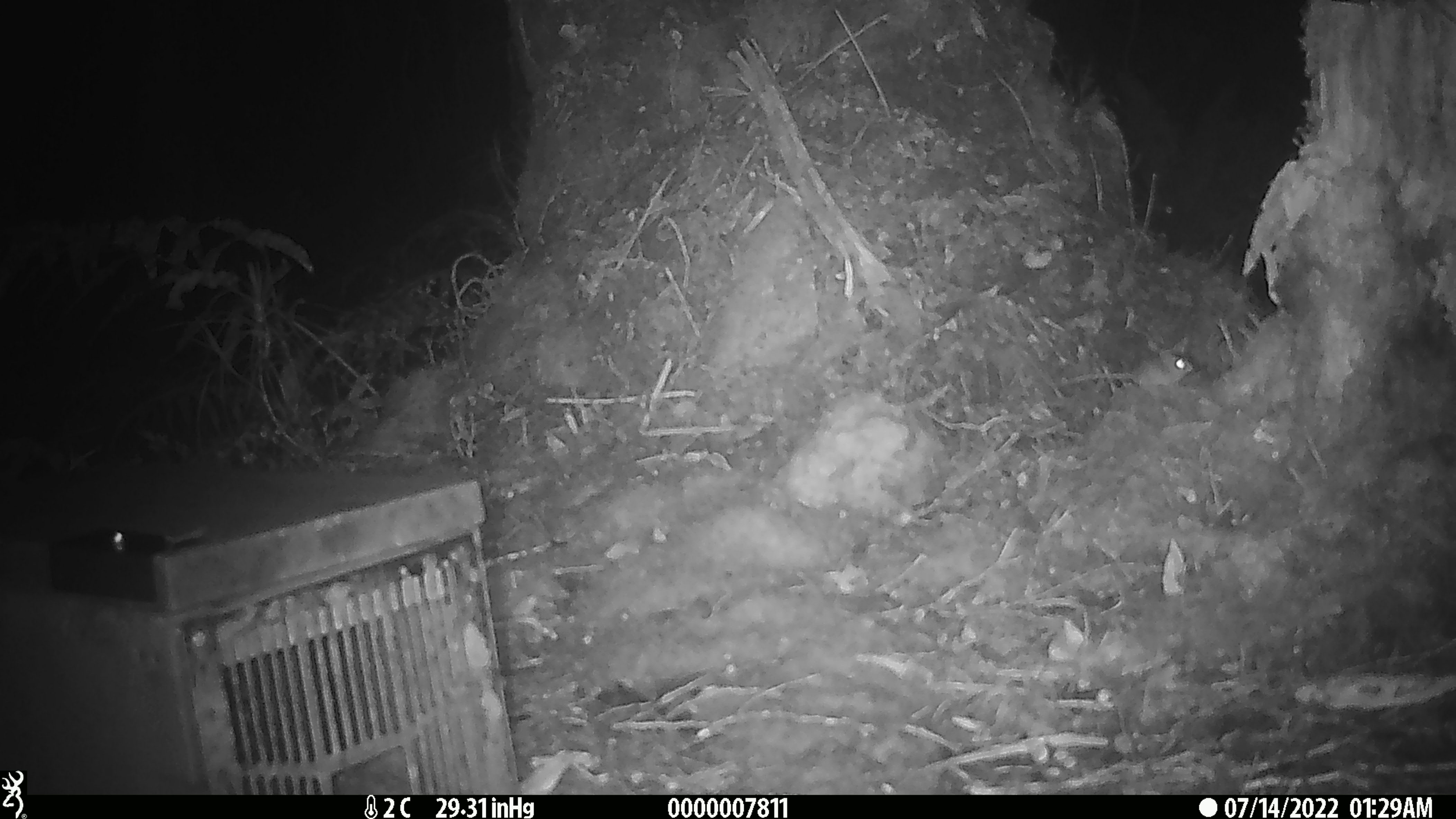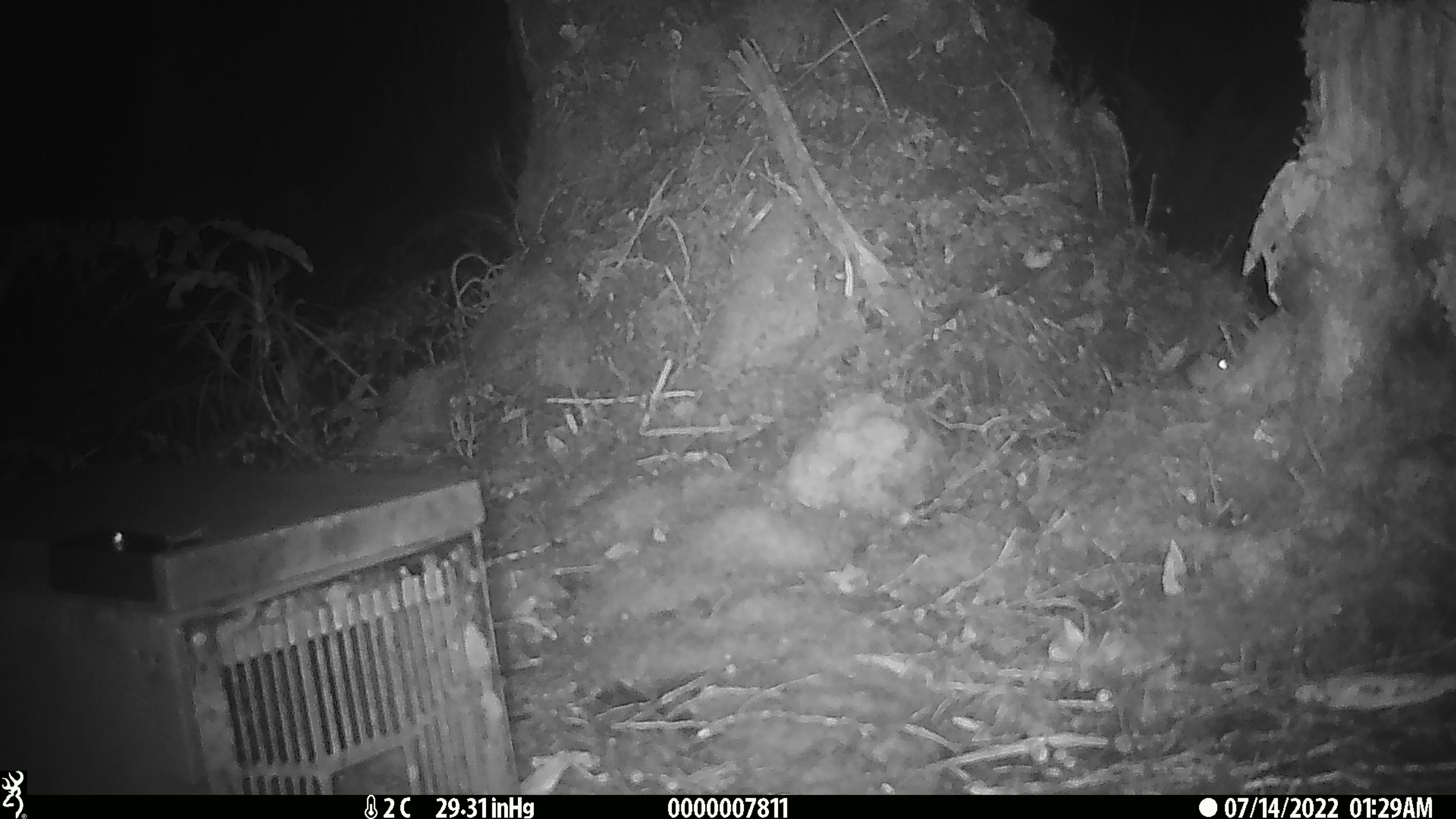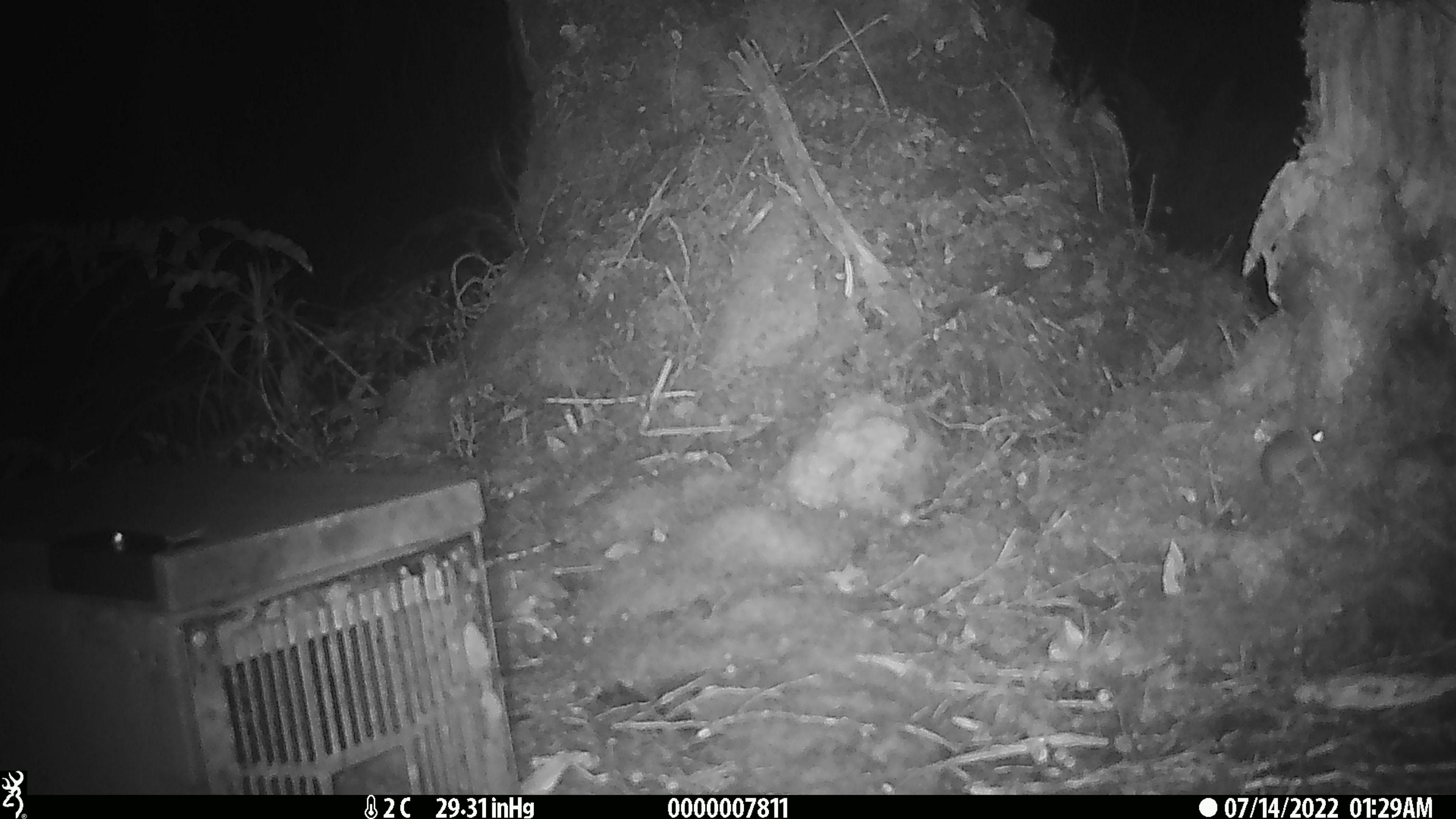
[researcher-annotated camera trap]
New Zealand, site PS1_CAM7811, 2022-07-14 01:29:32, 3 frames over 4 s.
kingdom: Animalia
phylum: Chordata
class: Mammalia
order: Rodentia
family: Muridae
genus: Mus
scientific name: Mus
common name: mouse